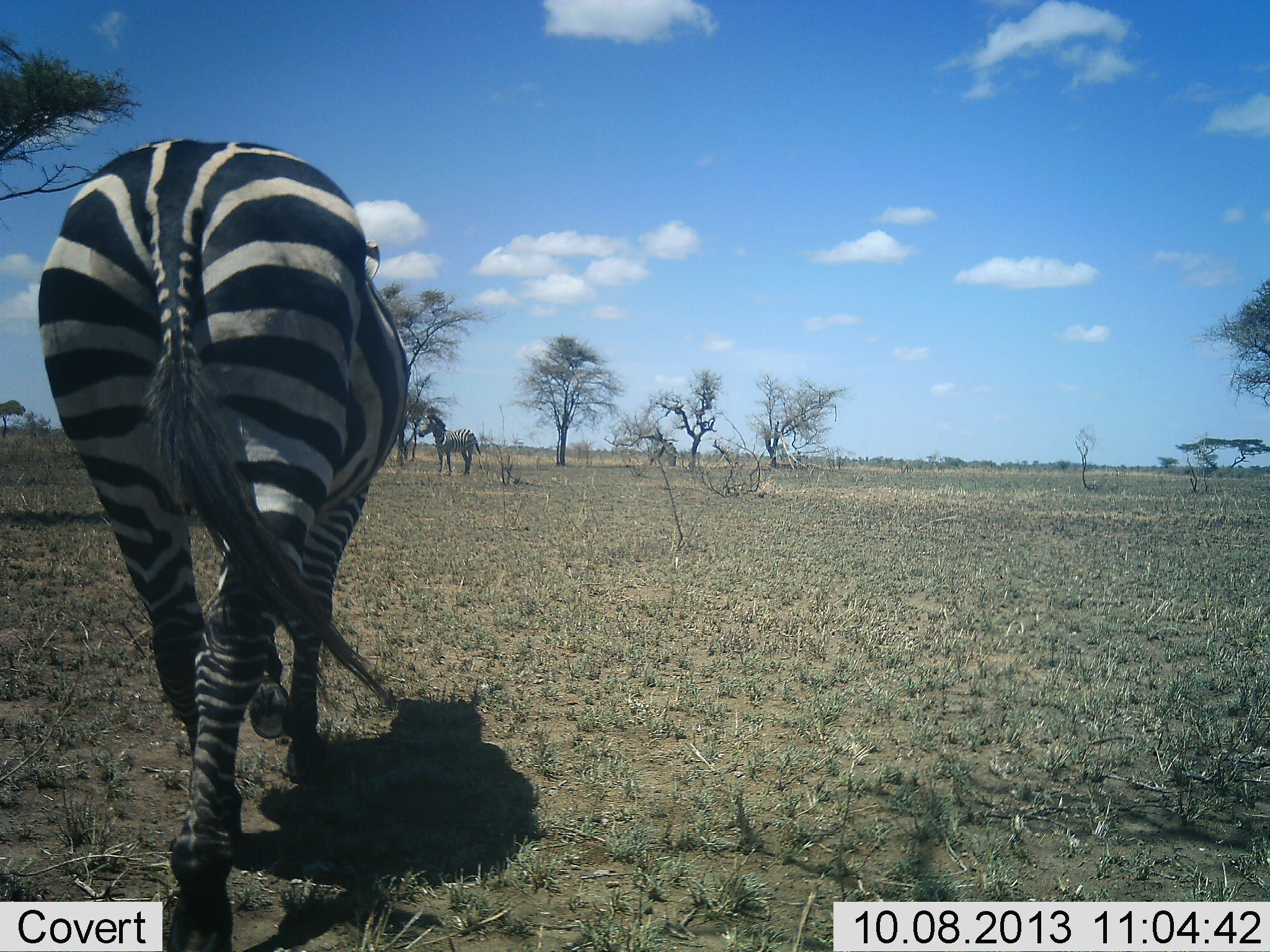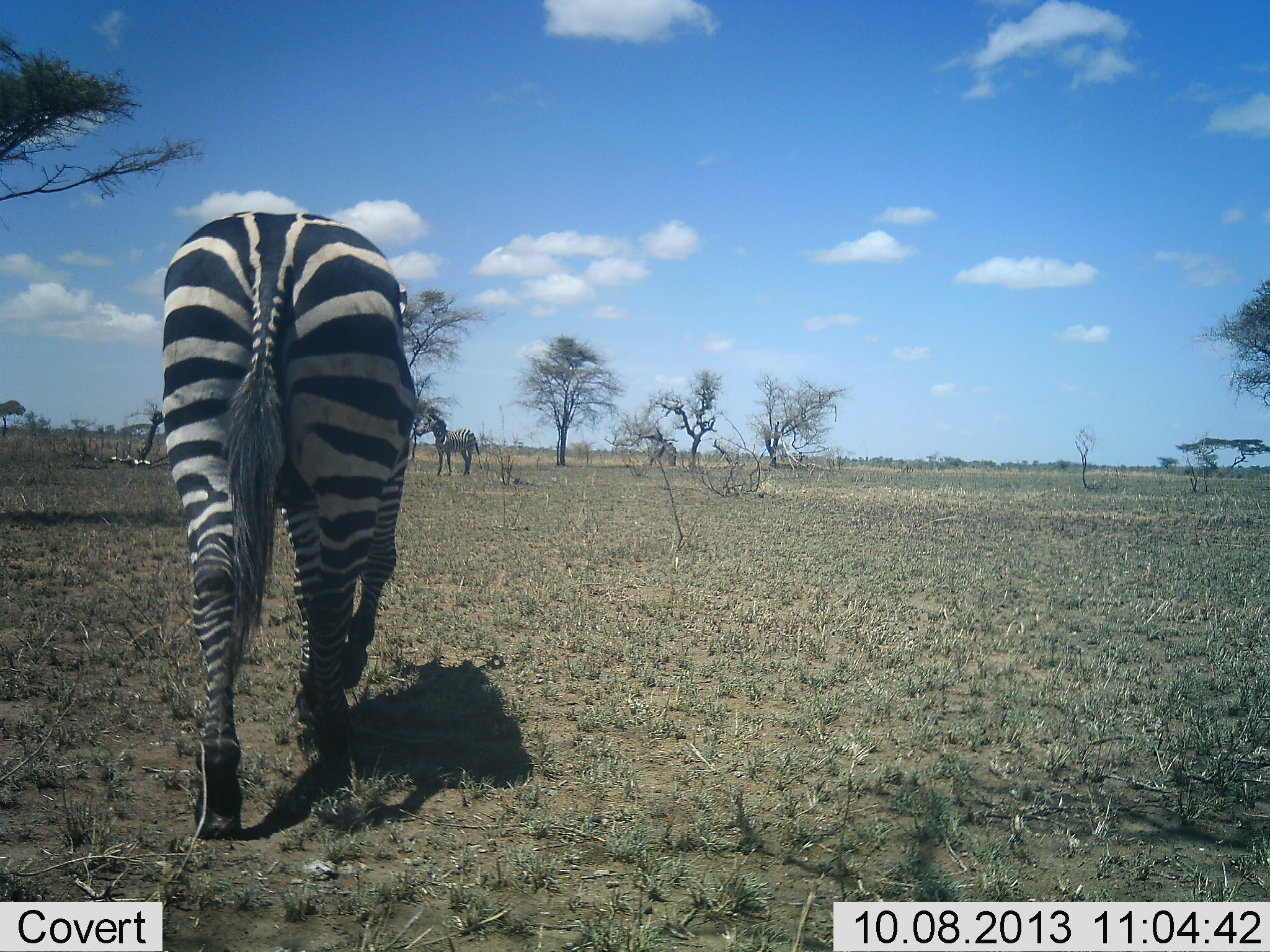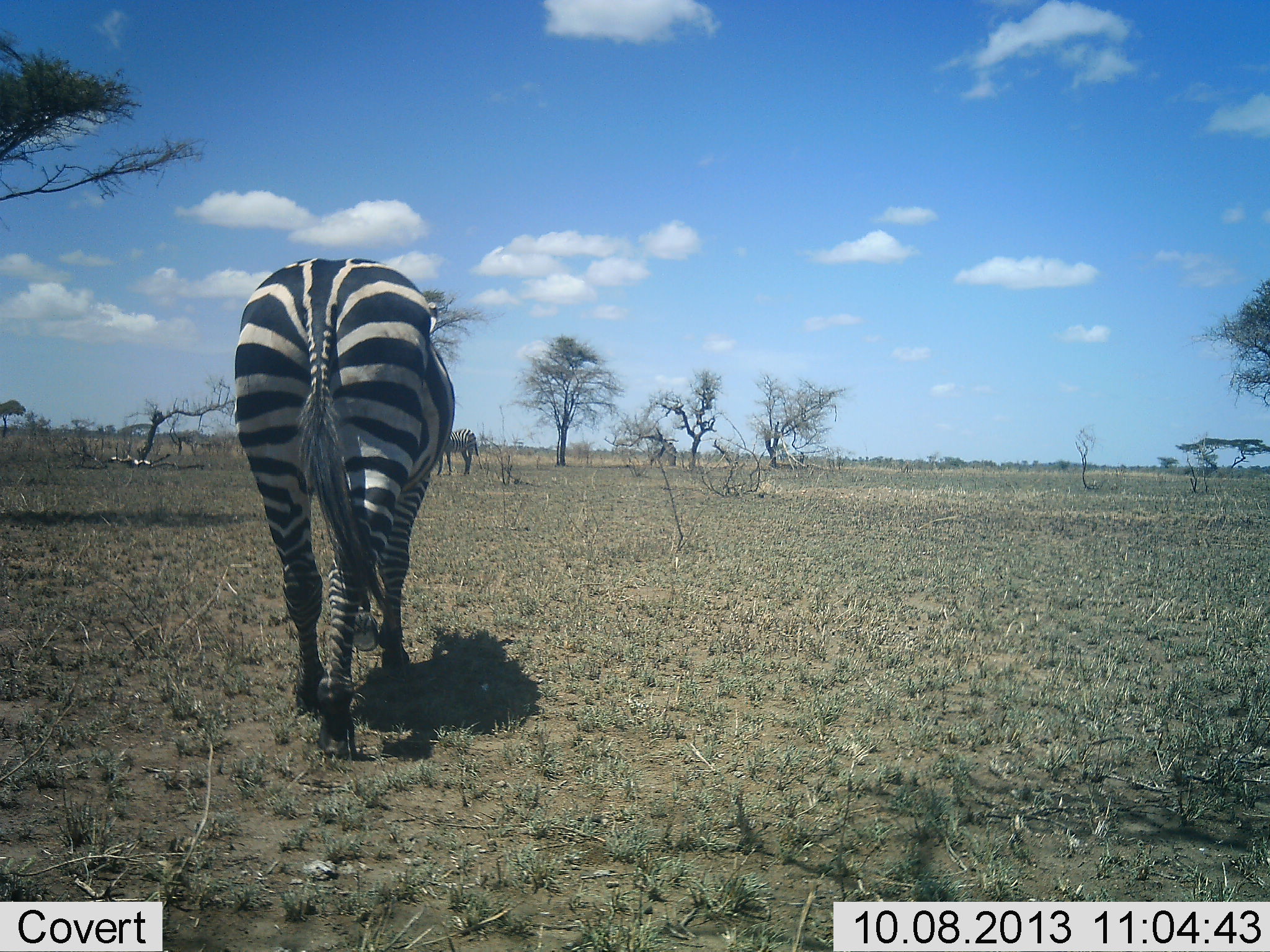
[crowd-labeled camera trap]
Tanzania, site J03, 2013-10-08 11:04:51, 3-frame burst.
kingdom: Animalia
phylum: Chordata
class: Mammalia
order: Perissodactyla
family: Equidae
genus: Equus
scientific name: Equus quagga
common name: plains zebra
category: zebra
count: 2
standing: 65%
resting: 0%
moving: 86%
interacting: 0%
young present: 0%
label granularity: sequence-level